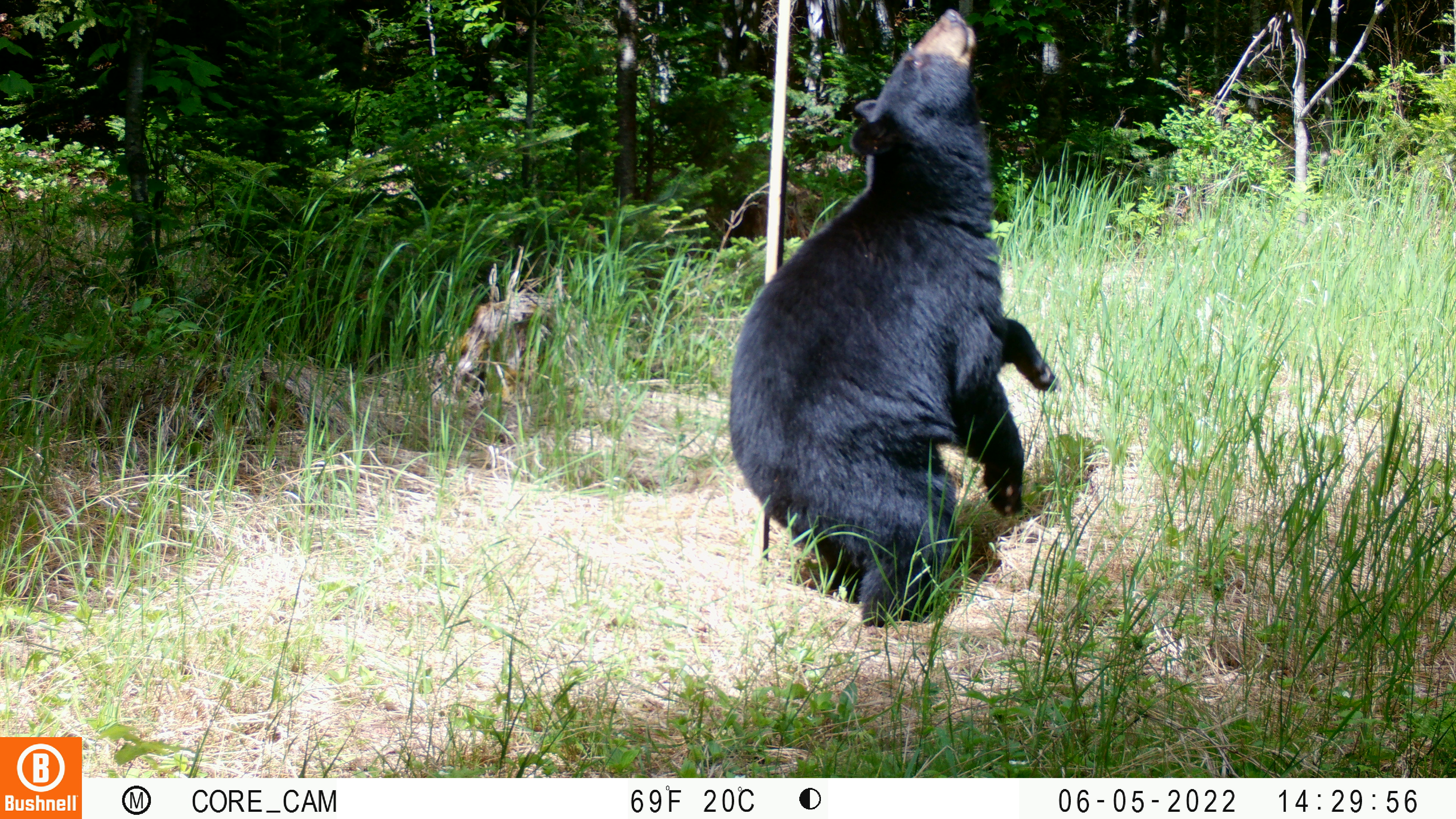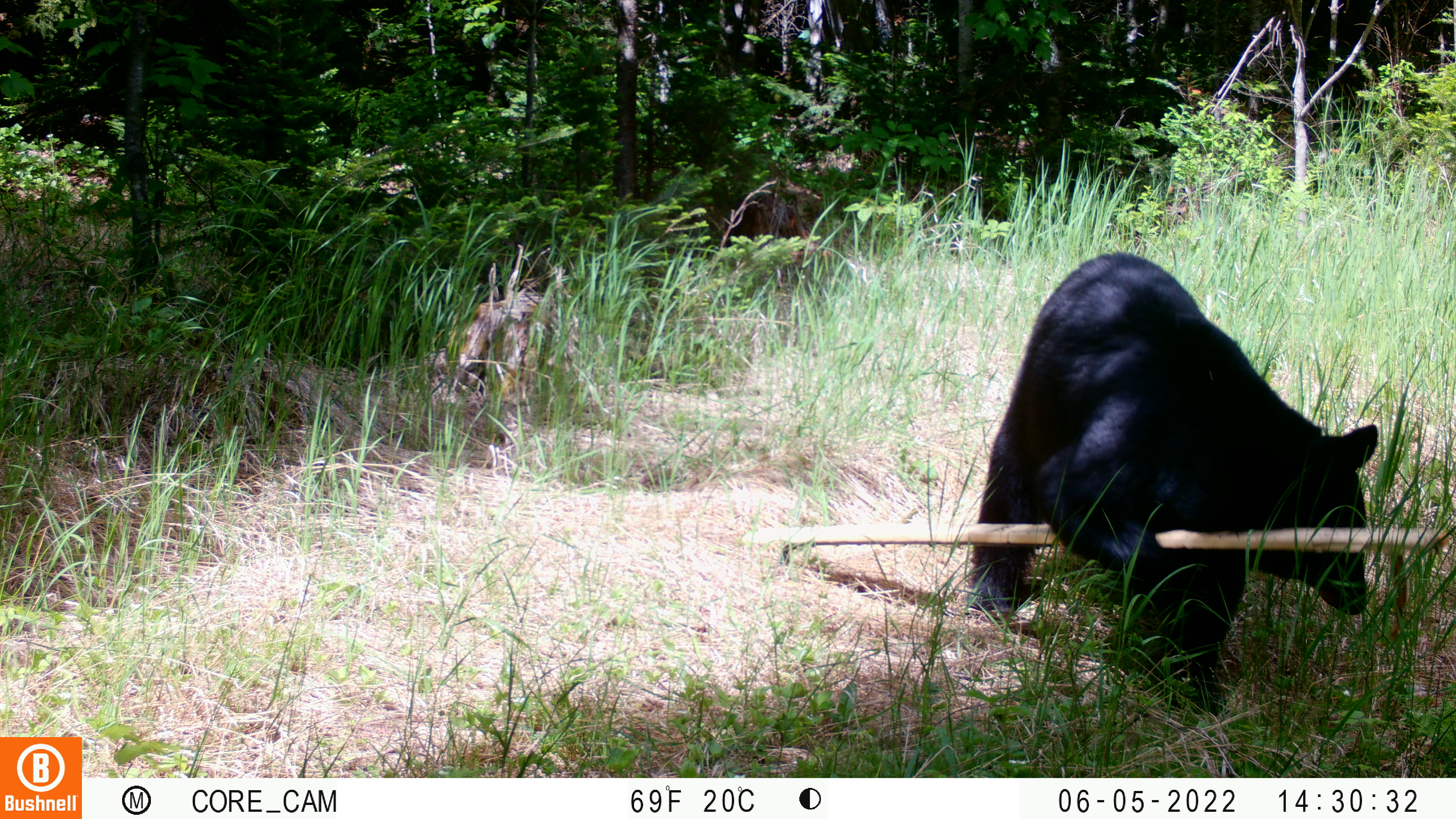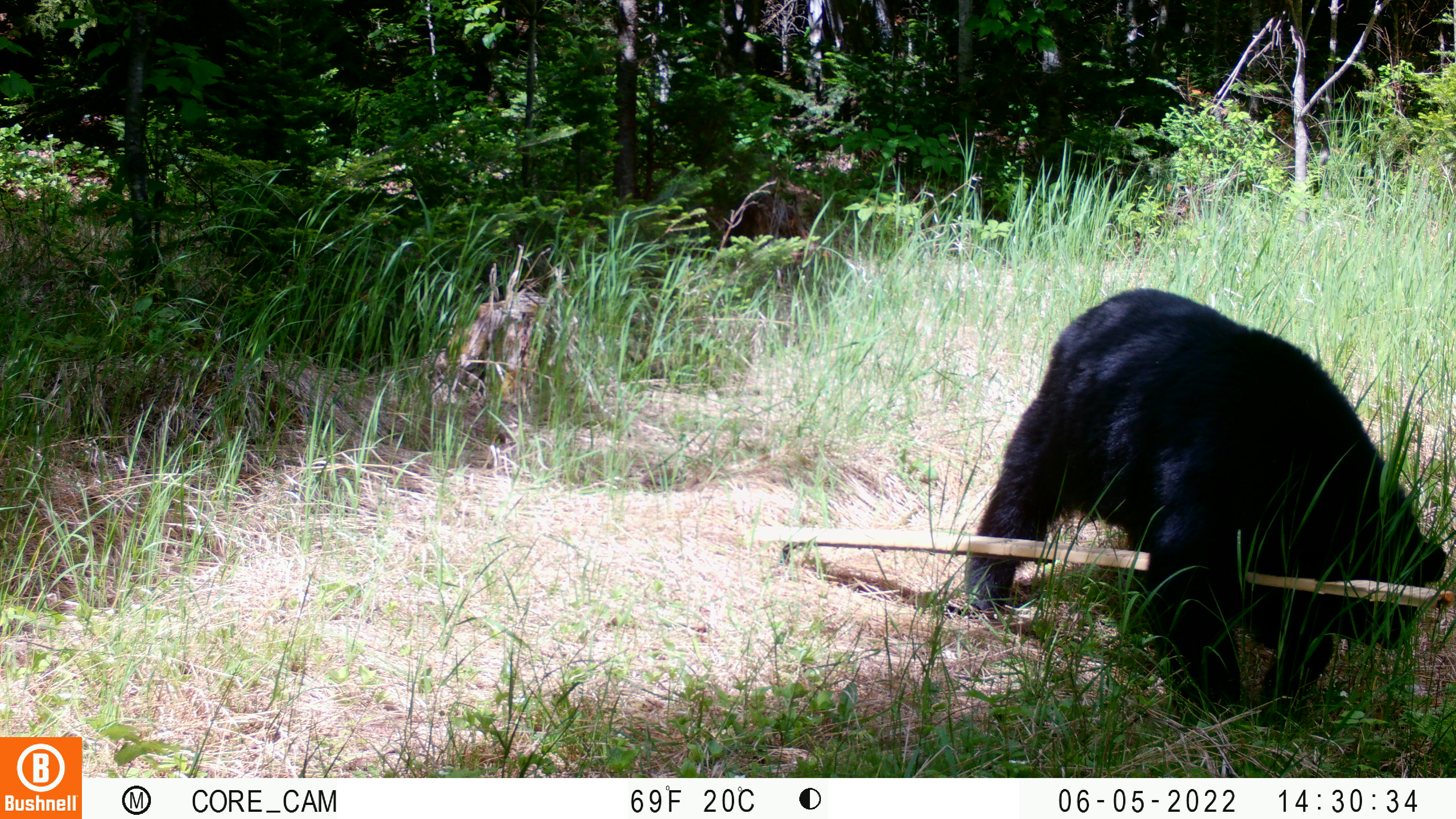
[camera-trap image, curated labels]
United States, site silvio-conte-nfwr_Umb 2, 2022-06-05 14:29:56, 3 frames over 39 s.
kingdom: Animalia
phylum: Chordata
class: Mammalia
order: Carnivora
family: Ursidae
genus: Ursus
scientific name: Ursus americanus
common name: black bear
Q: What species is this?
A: Black bear (Ursus americanus).